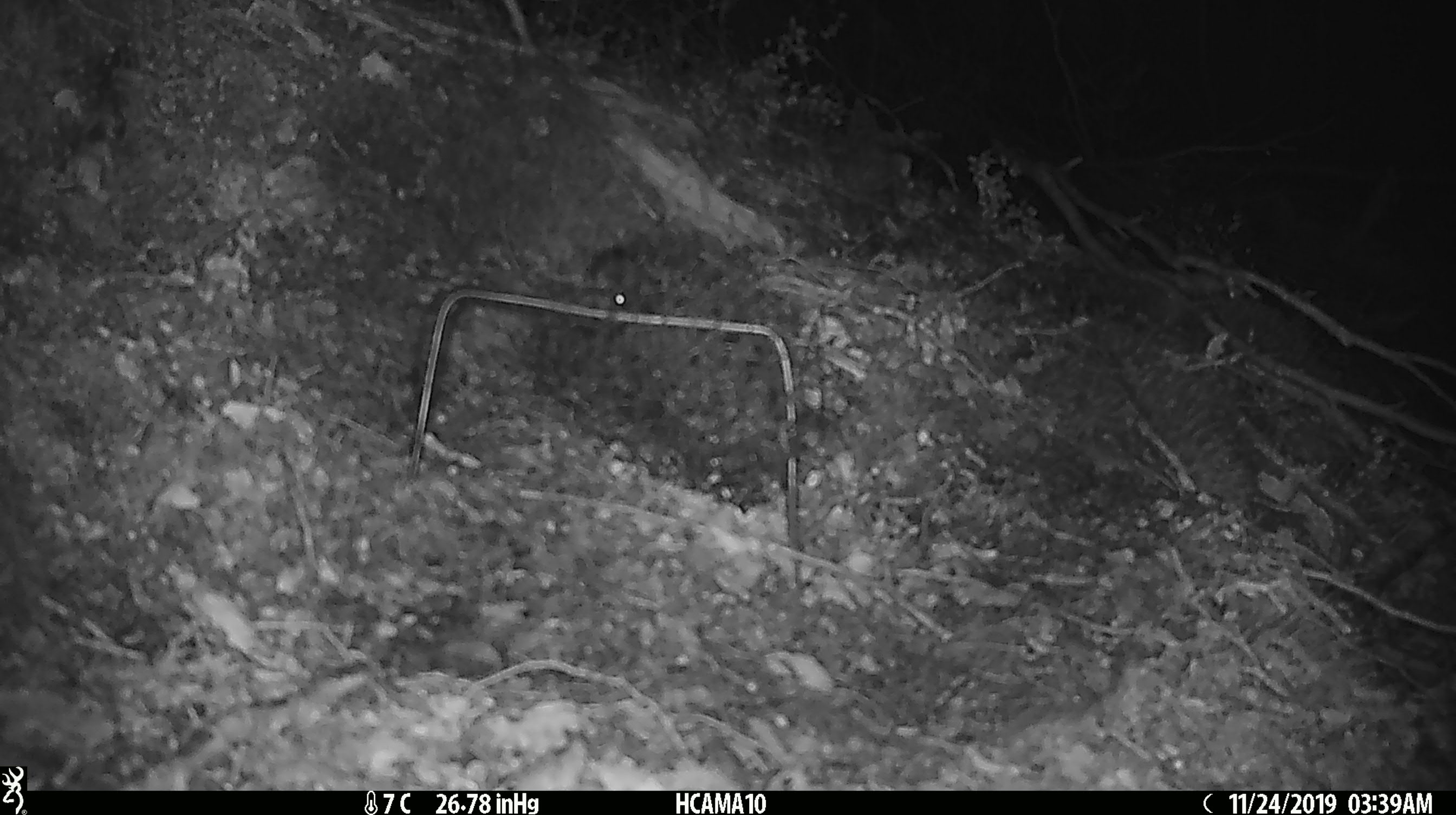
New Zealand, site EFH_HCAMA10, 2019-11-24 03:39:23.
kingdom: Animalia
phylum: Chordata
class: Mammalia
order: Rodentia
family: Muridae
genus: Mus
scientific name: Mus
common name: mouse